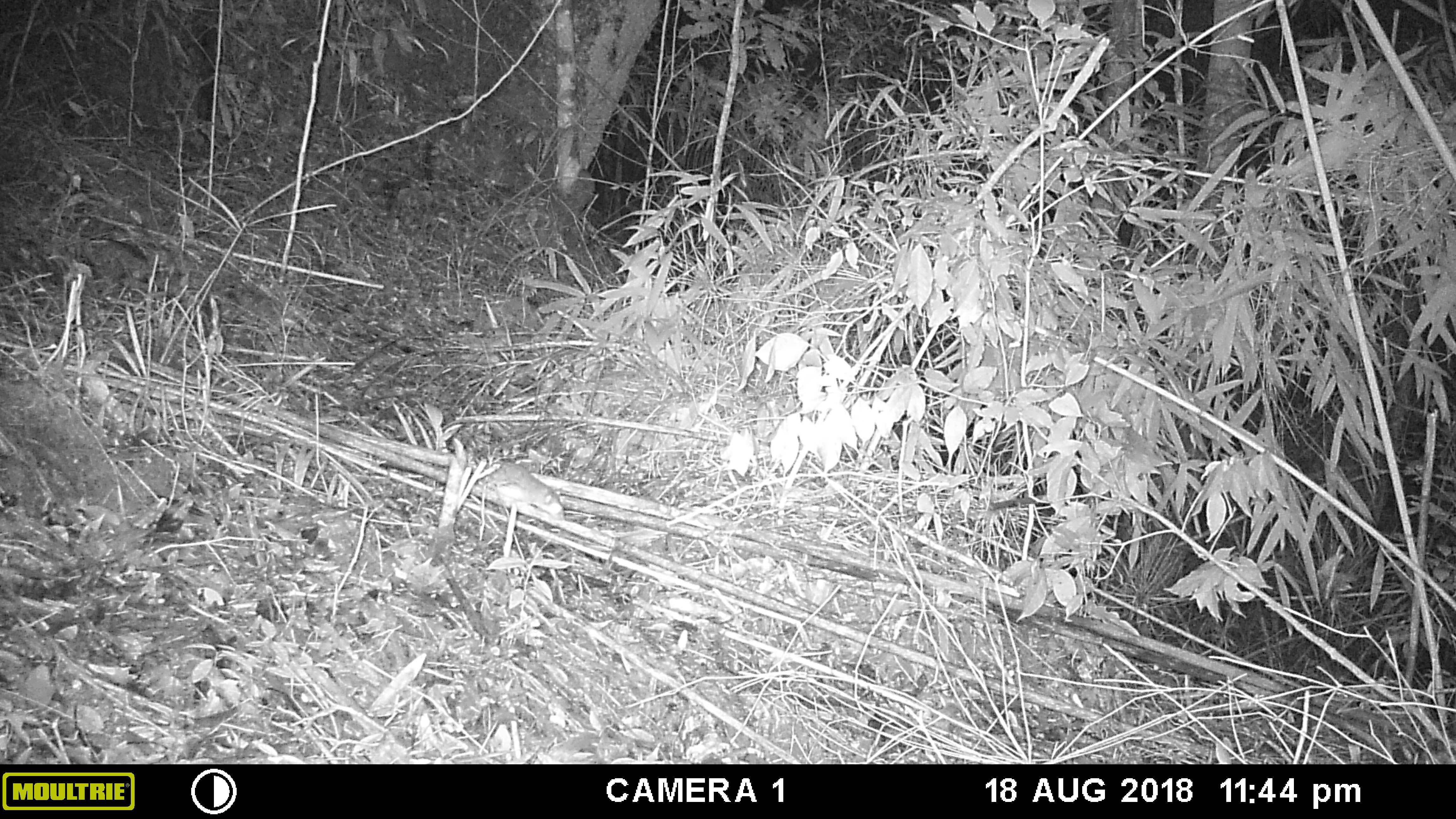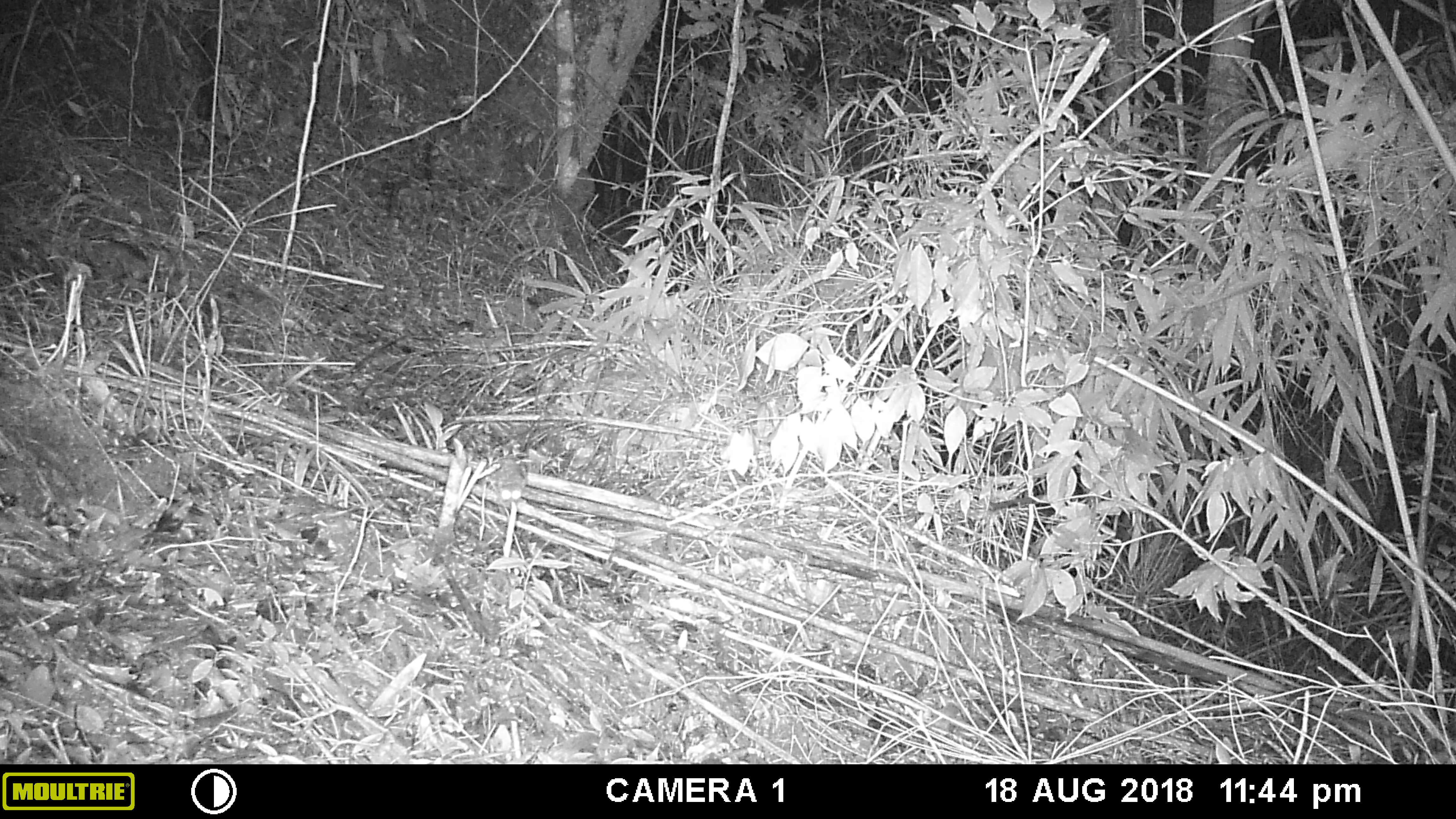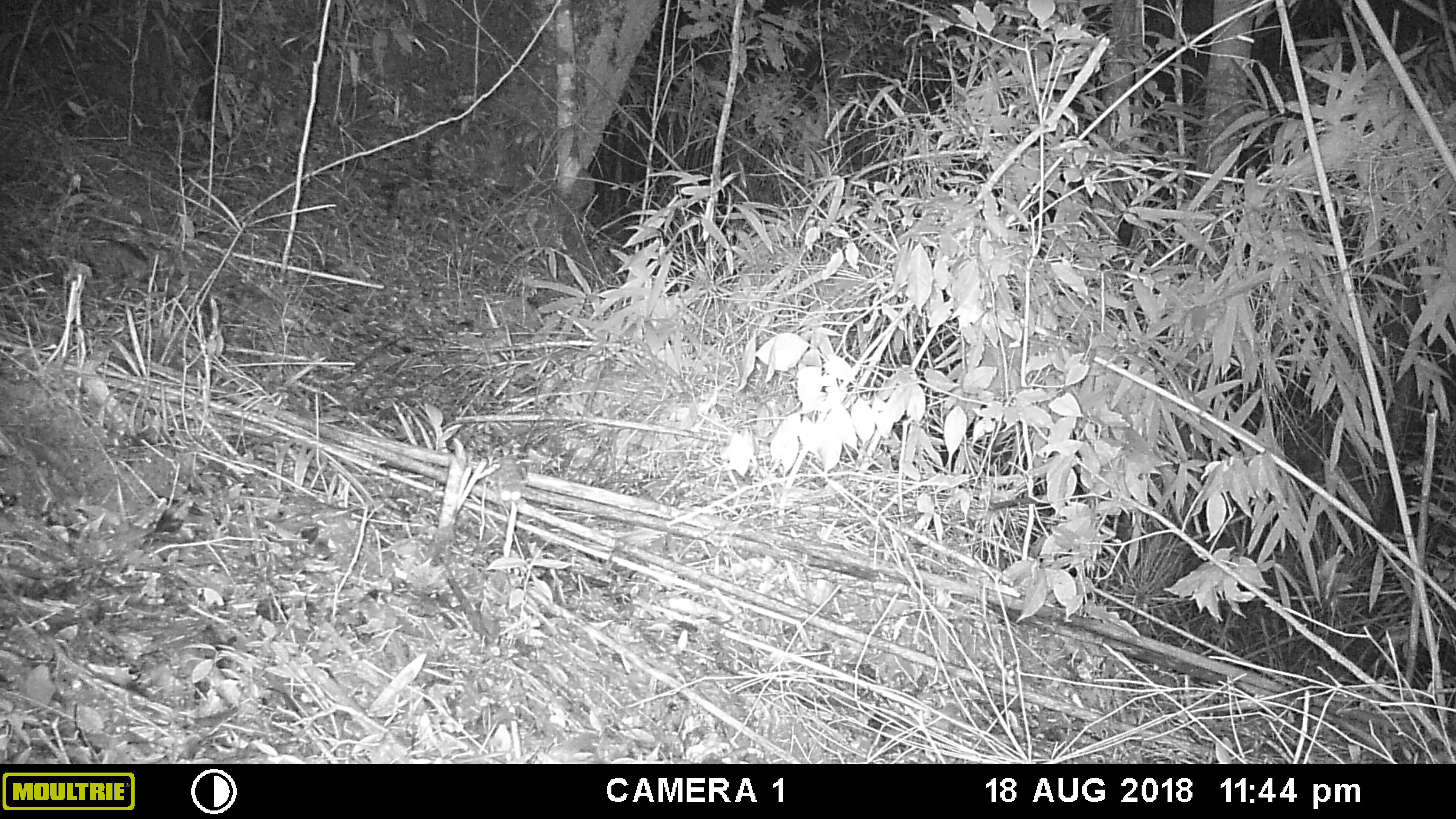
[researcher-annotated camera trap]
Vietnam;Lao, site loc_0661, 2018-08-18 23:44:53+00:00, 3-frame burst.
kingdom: Animalia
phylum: Chordata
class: Mammalia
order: Rodentia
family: Muridae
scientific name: Muridae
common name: old-world mice and rats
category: unidentified murid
Unidentified murid (old-world mice and rats) (Muridae). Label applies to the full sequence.